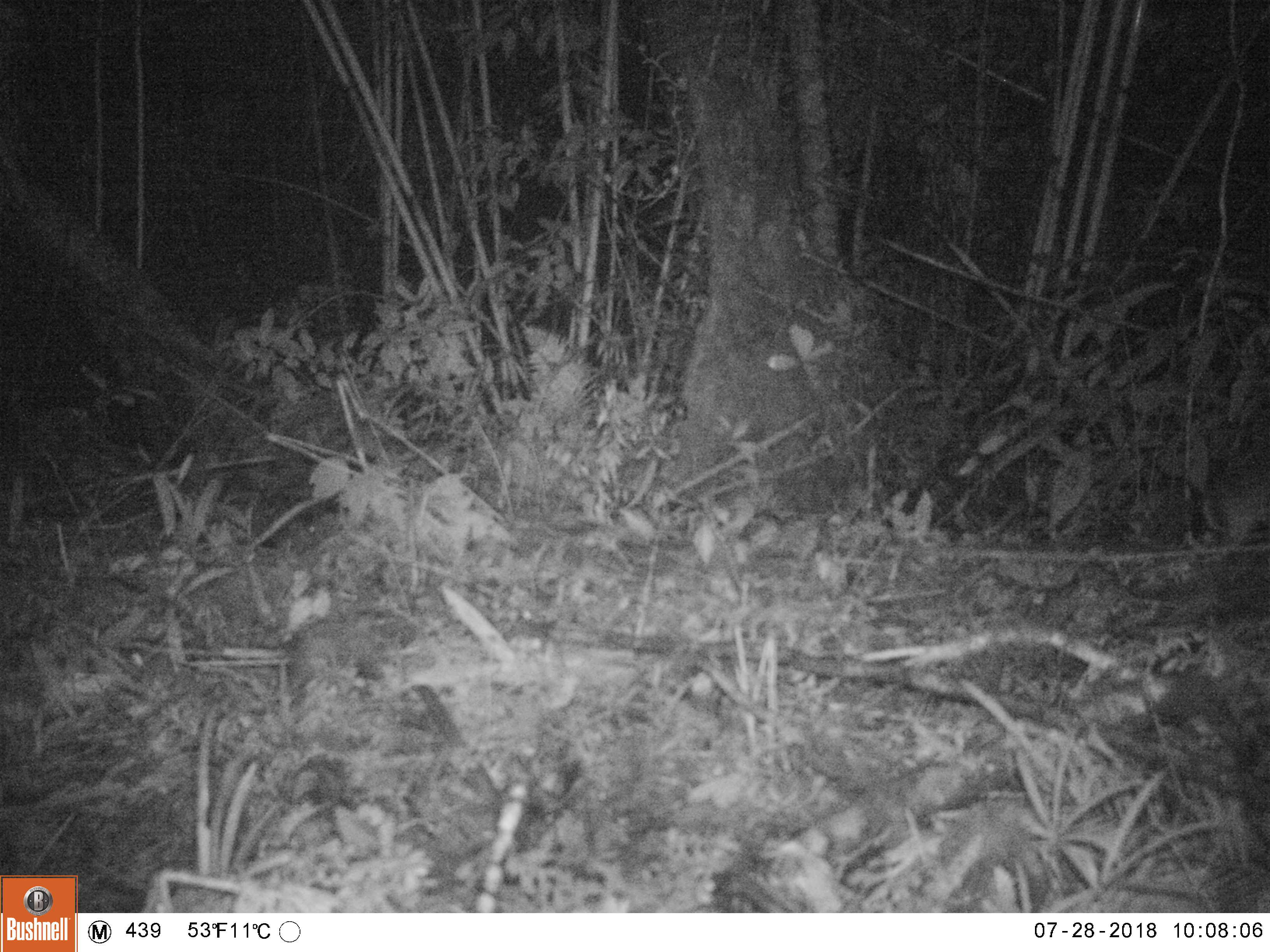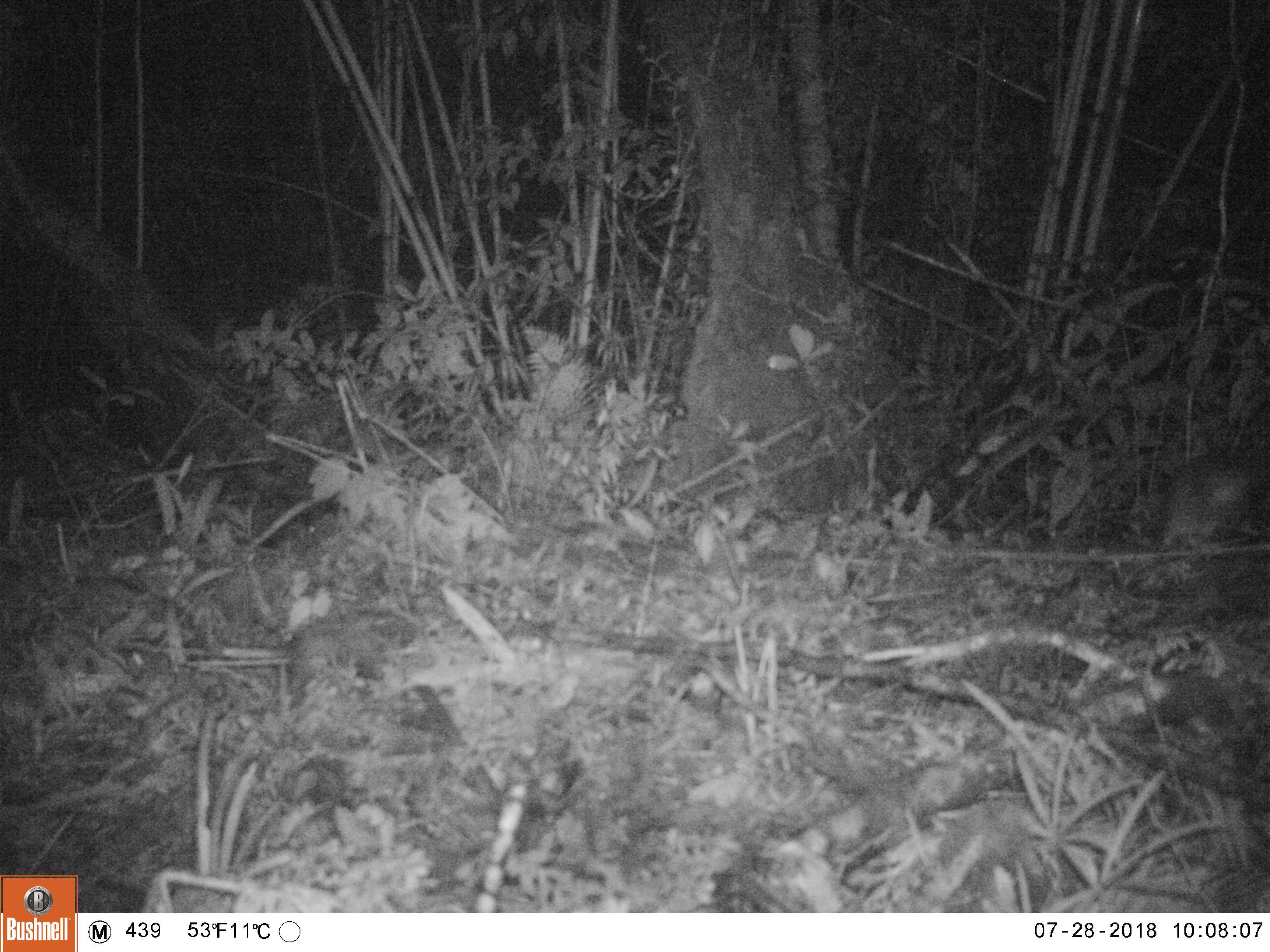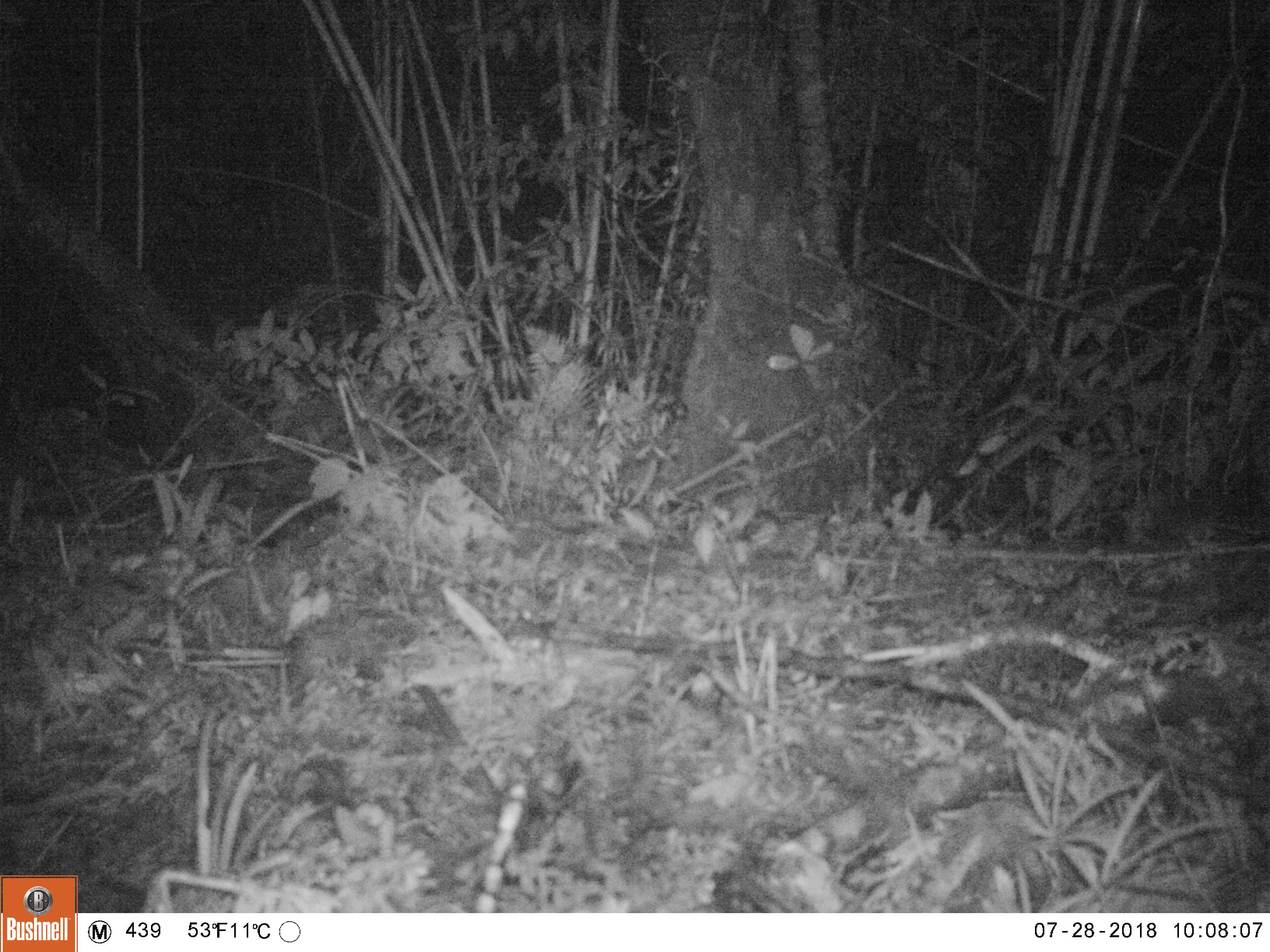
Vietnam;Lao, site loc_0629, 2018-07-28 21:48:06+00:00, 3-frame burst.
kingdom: Animalia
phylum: Chordata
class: Mammalia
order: Rodentia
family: Muridae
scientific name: Muridae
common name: old-world mice and rats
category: unidentified murid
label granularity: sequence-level